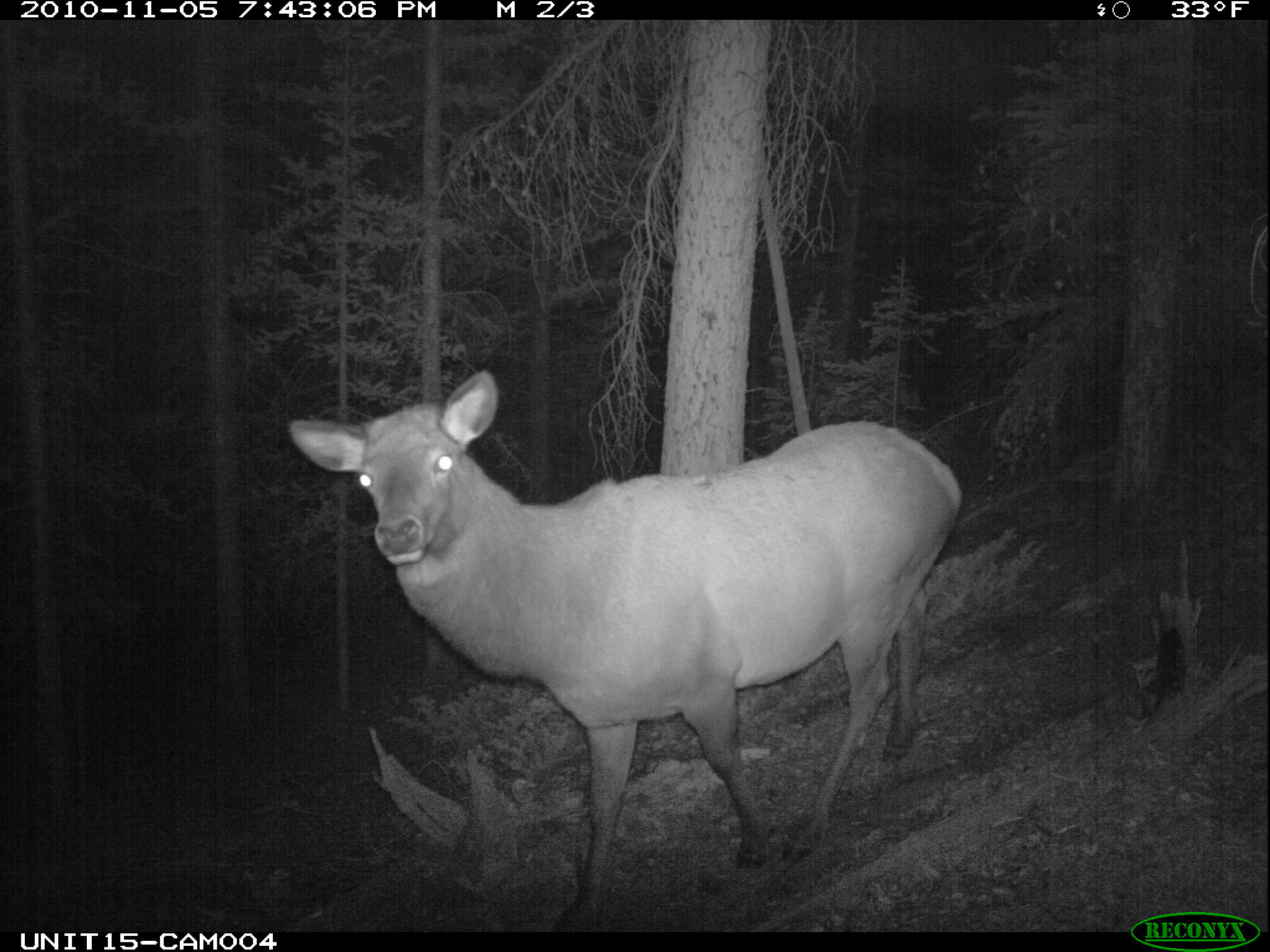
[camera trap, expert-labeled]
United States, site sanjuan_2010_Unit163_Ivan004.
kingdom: Animalia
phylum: Chordata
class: Mammalia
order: Artiodactyla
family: Cervidae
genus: Cervus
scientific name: Cervus elaphus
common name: red deer